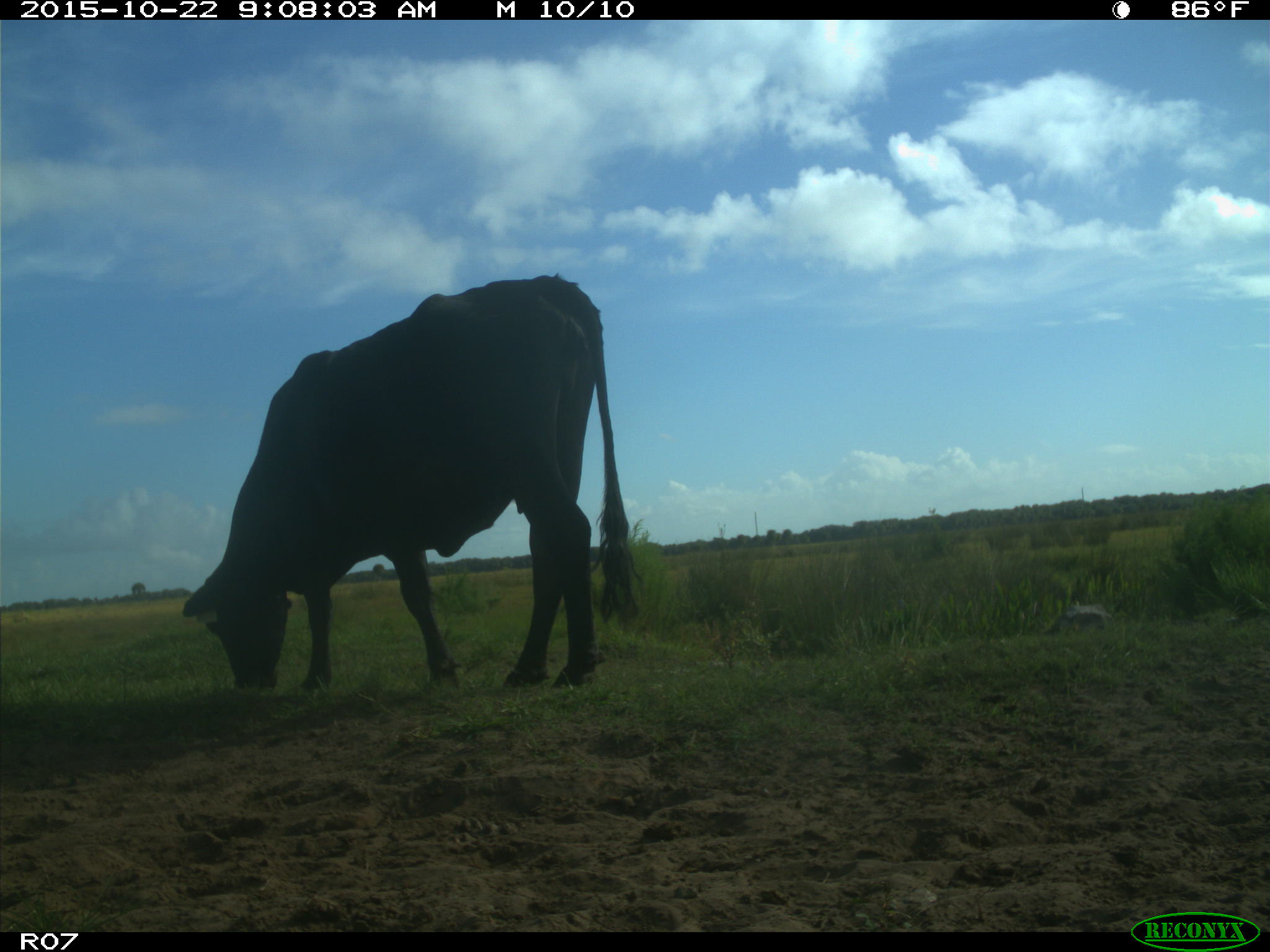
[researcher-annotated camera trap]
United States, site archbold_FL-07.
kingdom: Animalia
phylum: Chordata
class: Mammalia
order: Artiodactyla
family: Bovidae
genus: Bos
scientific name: Bos taurus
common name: domestic cow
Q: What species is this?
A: Bos taurus (domestic cow).